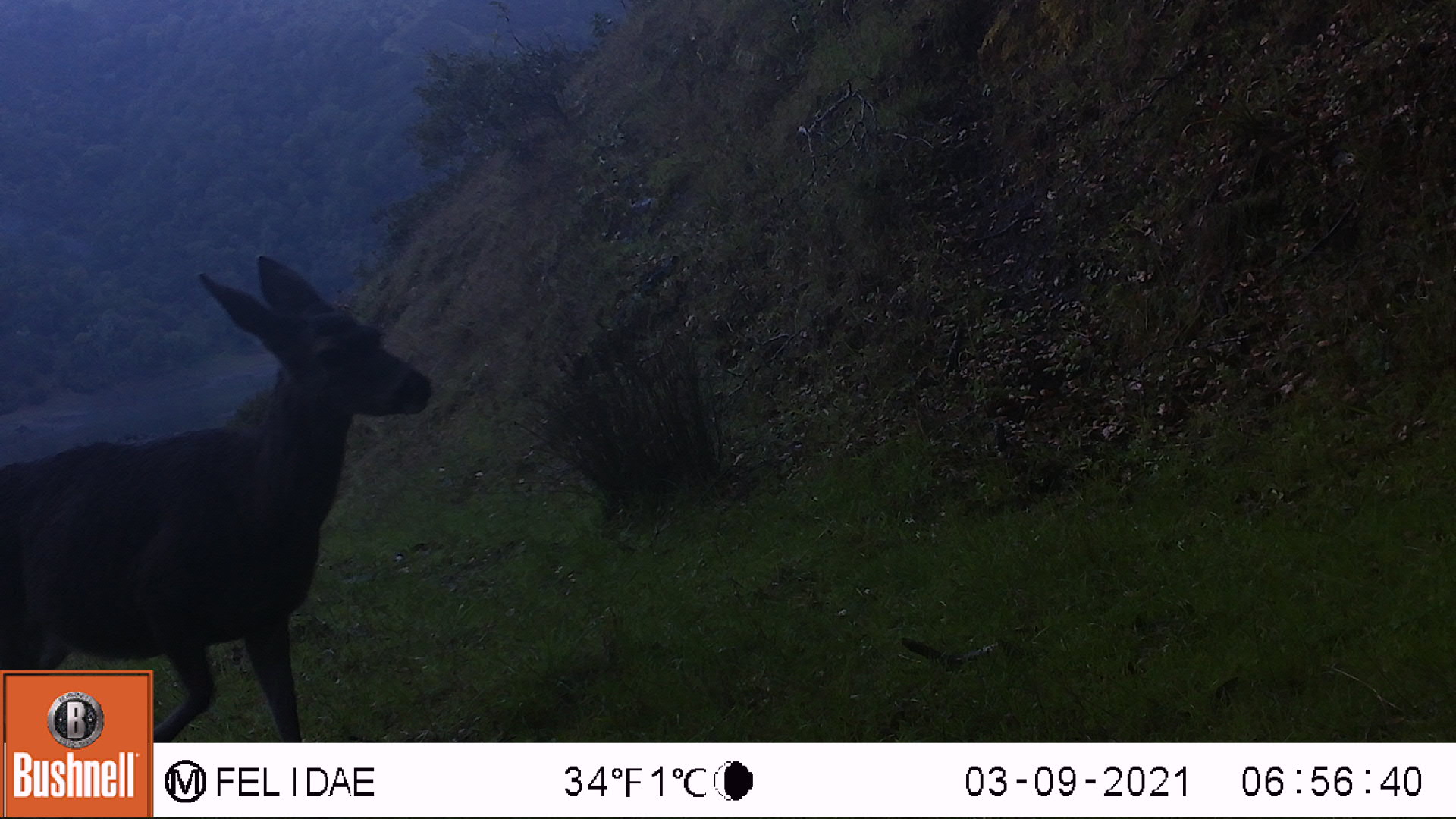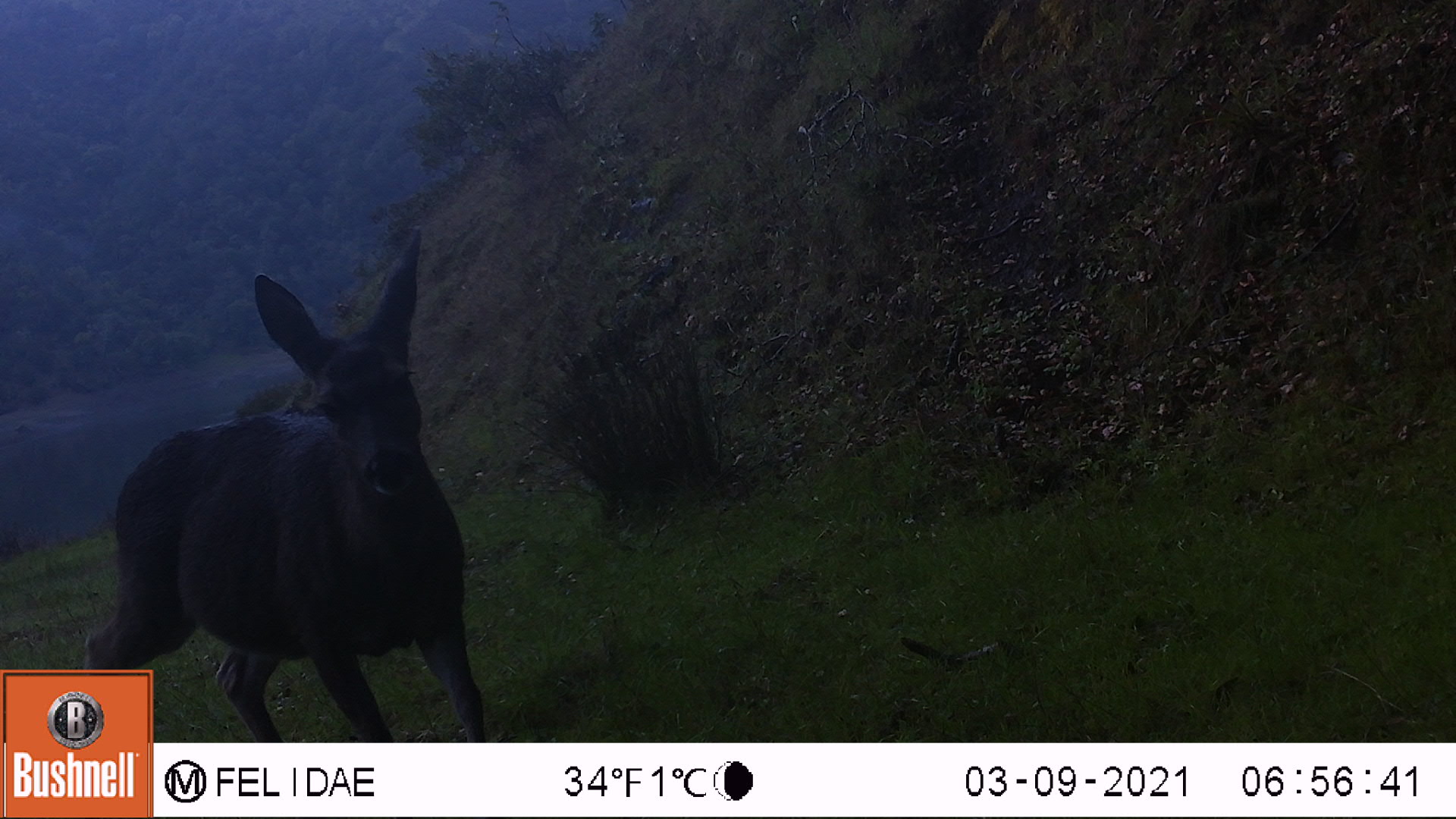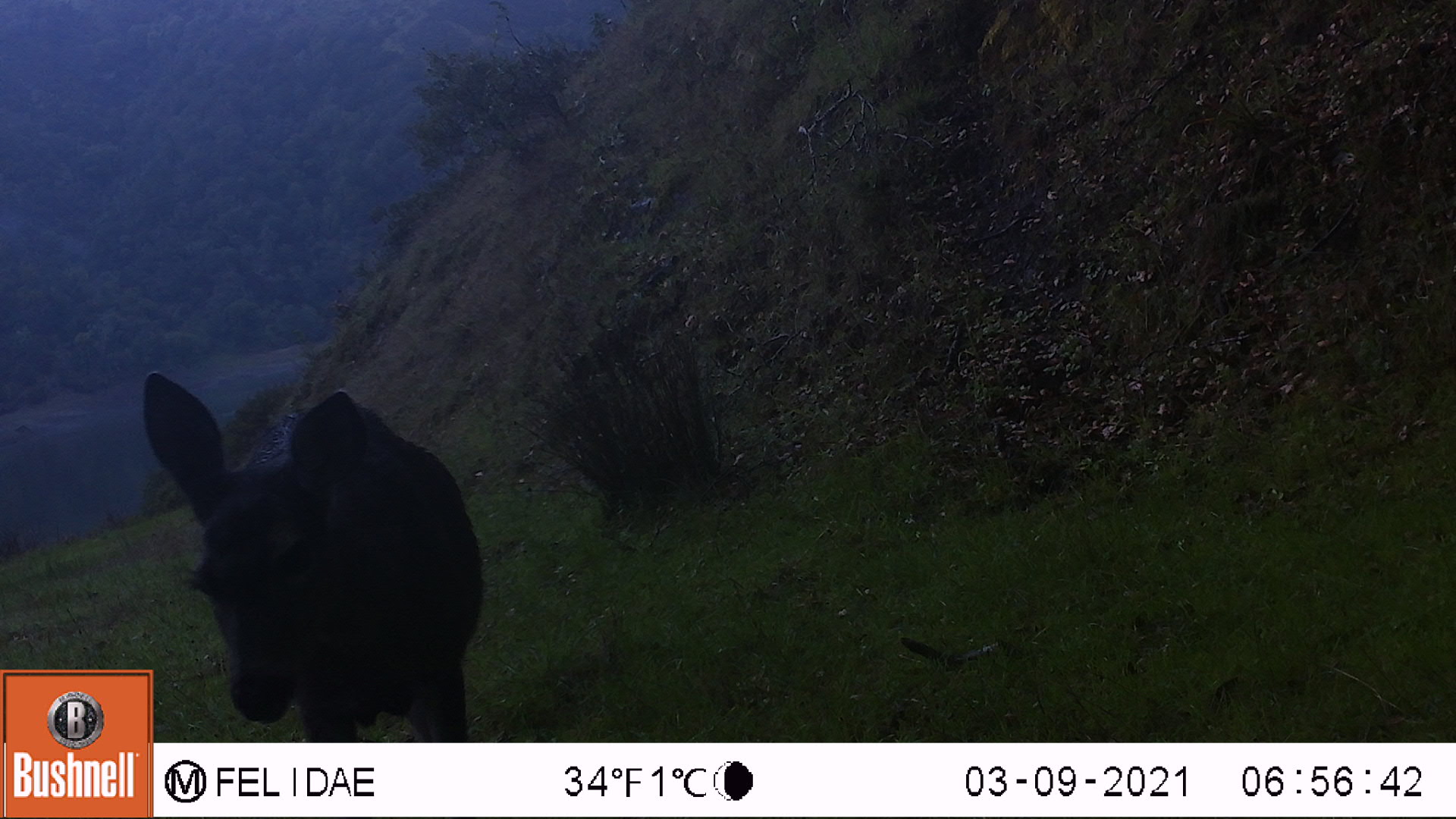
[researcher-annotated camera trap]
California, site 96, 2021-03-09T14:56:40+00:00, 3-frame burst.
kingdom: Animalia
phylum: Chordata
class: Mammalia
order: Artiodactyla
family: Cervidae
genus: Odocoileus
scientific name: Odocoileus hemionus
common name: mule deer